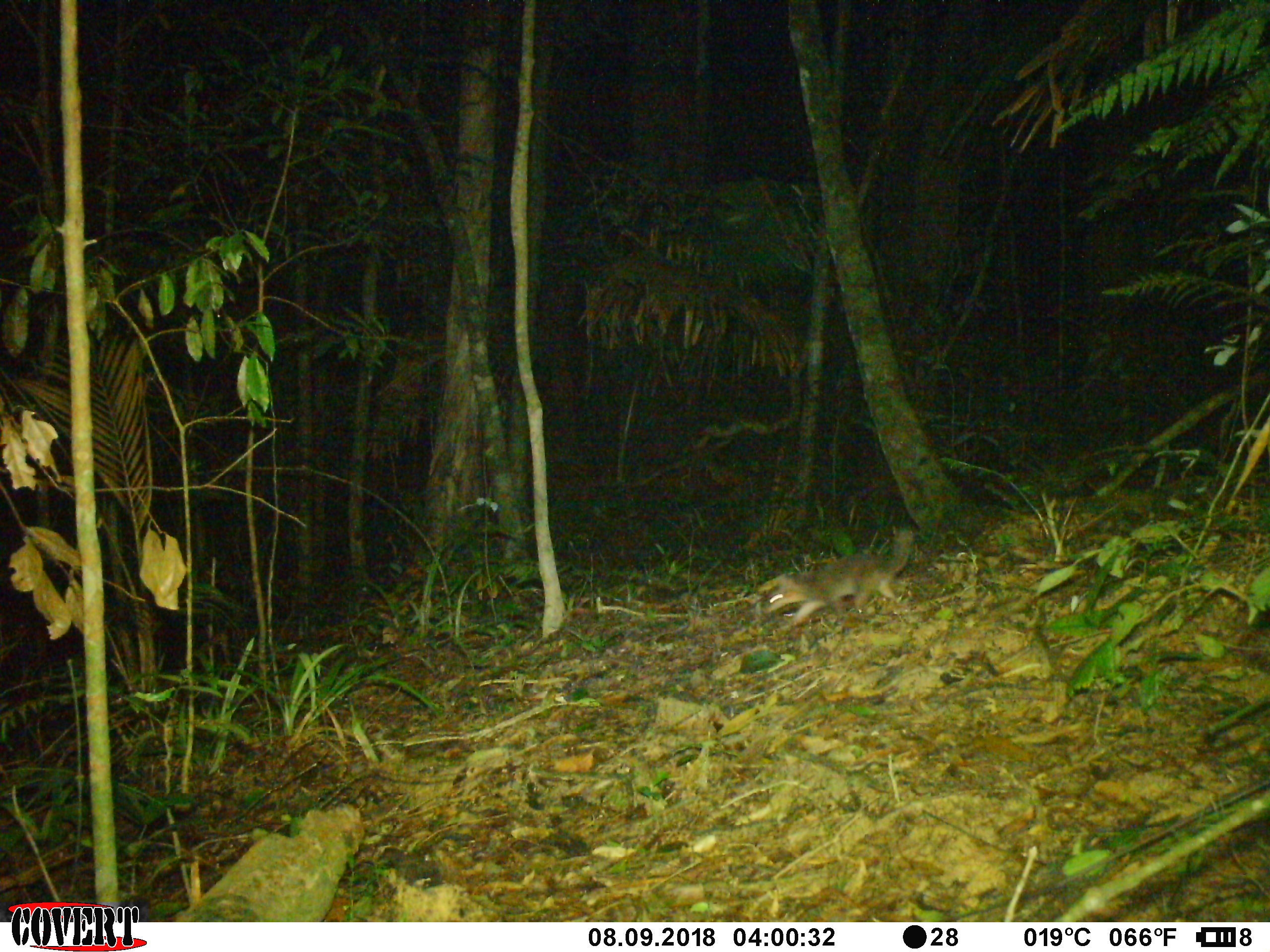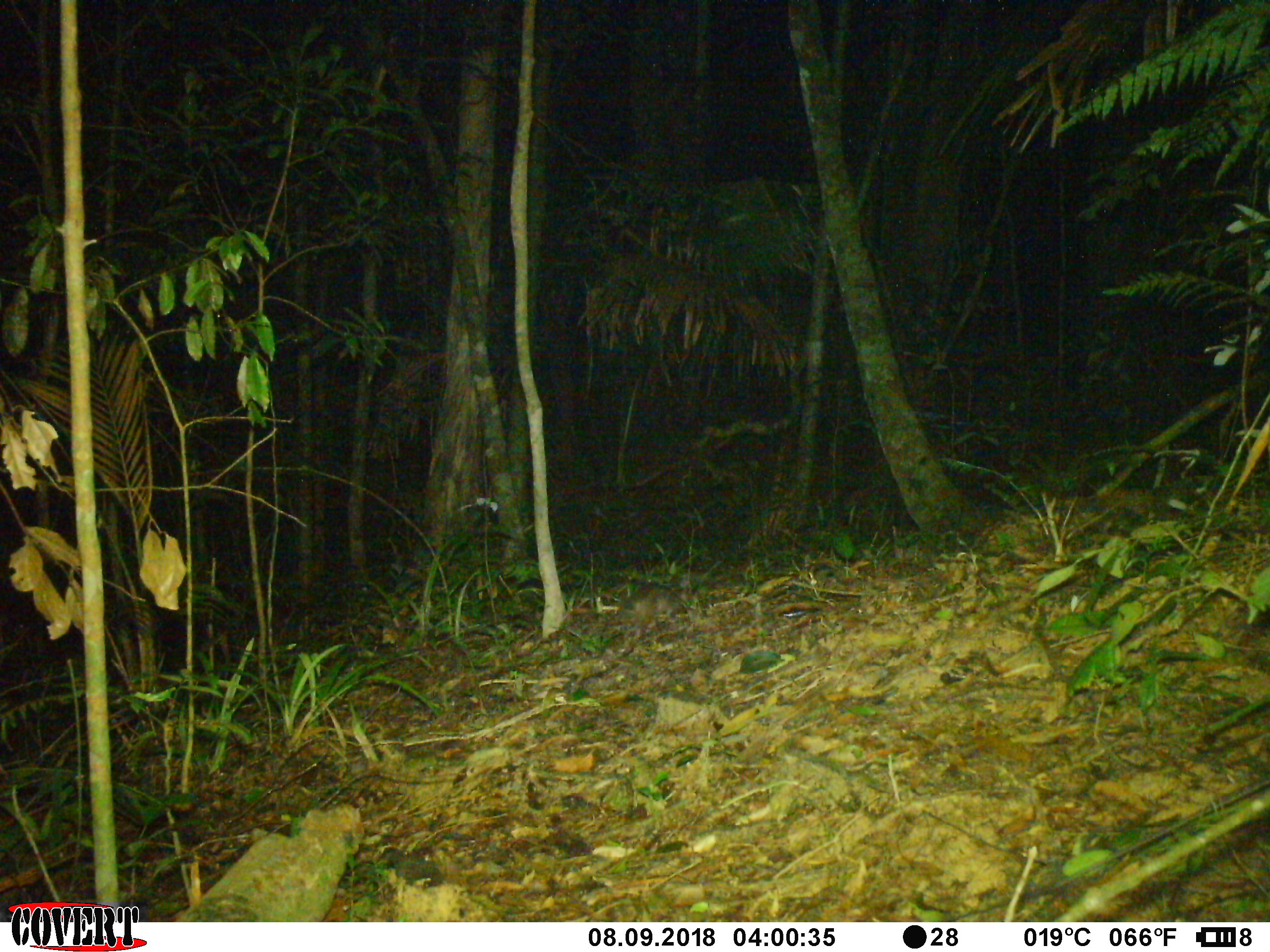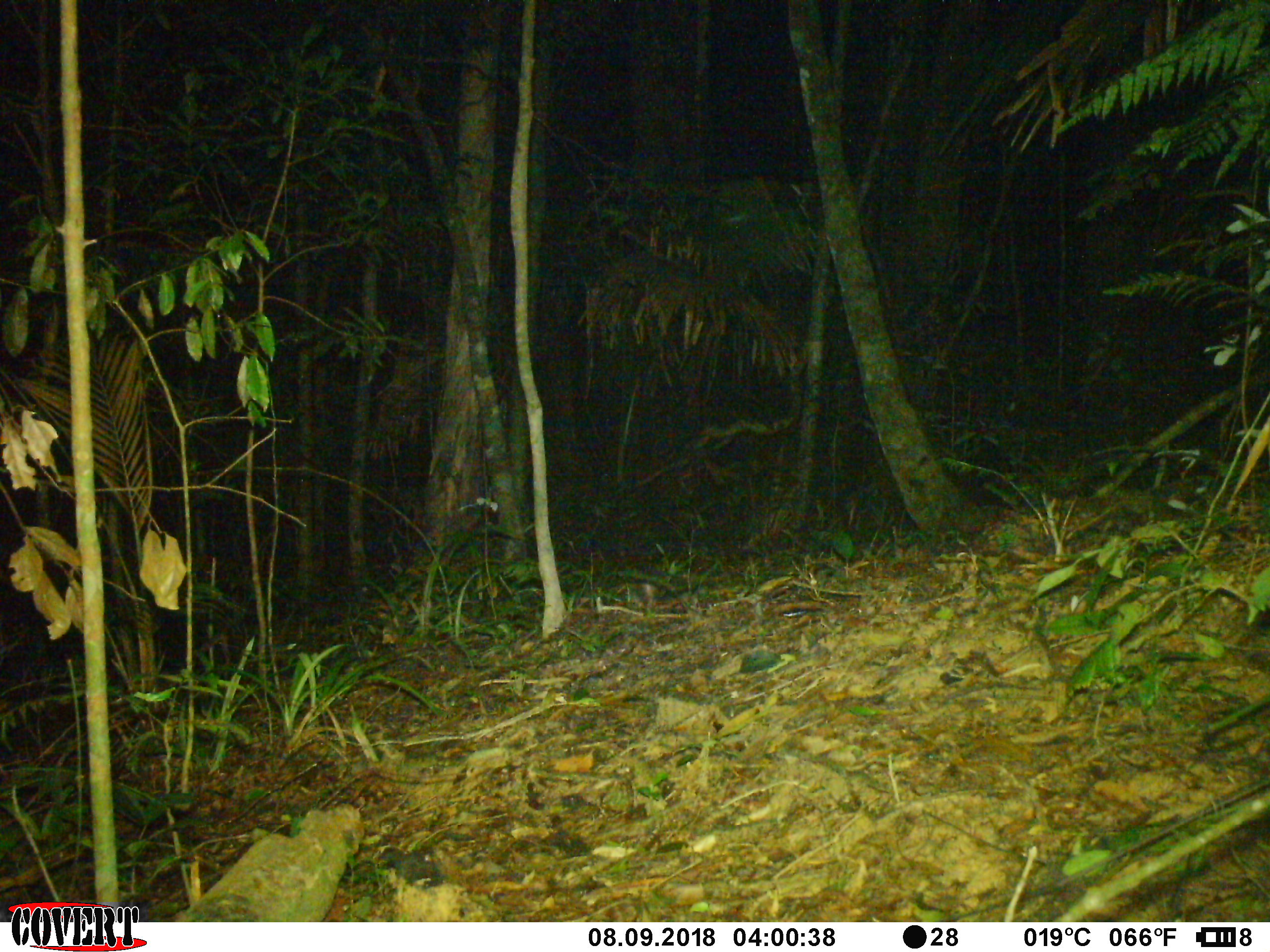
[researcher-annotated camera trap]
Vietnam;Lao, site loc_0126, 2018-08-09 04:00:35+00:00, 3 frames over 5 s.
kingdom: Animalia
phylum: Chordata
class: Mammalia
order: Carnivora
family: Mustelidae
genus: Melogale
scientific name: Melogale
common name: ferret badger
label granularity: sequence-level